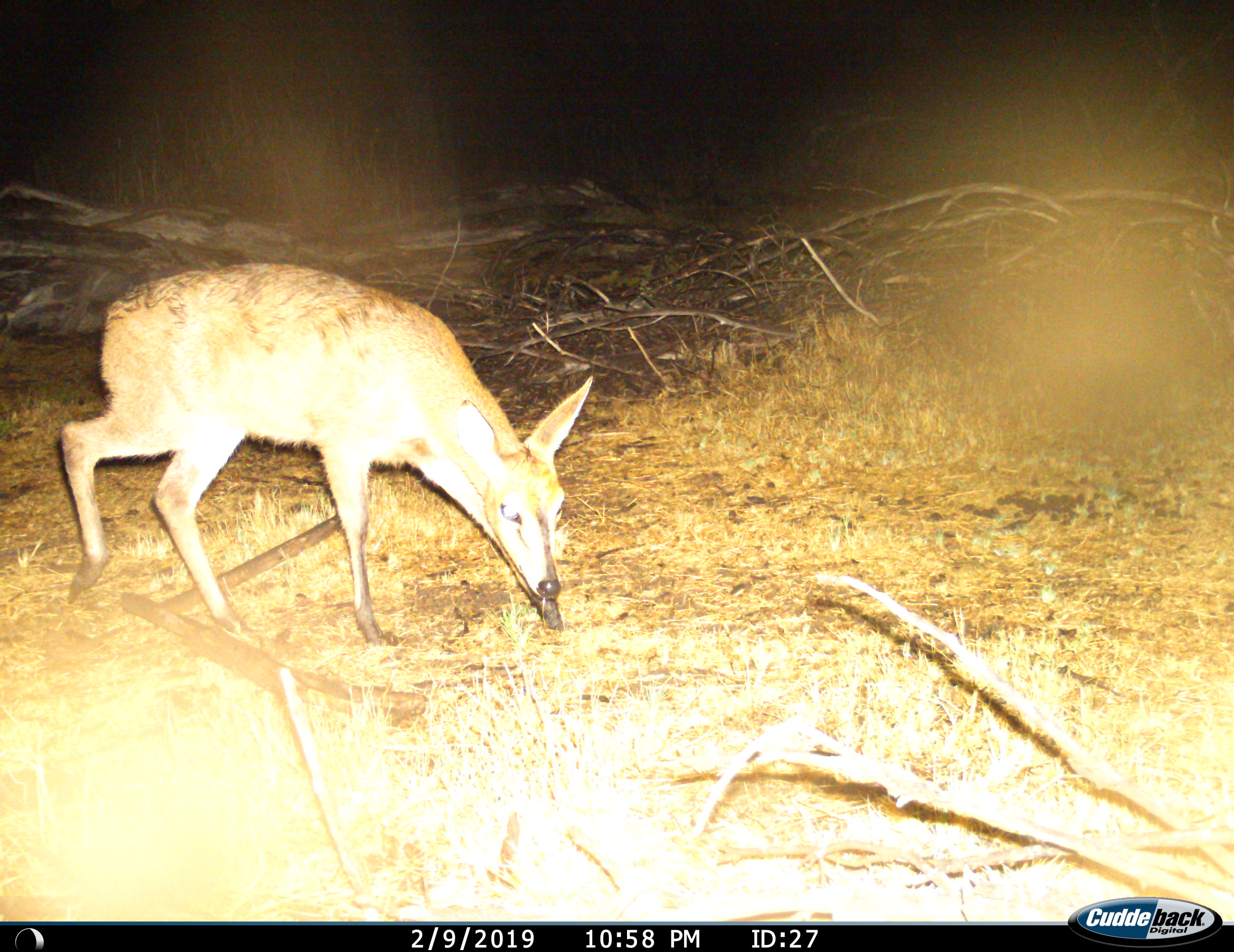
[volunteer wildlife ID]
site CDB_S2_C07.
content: unidentified animal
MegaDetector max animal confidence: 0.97